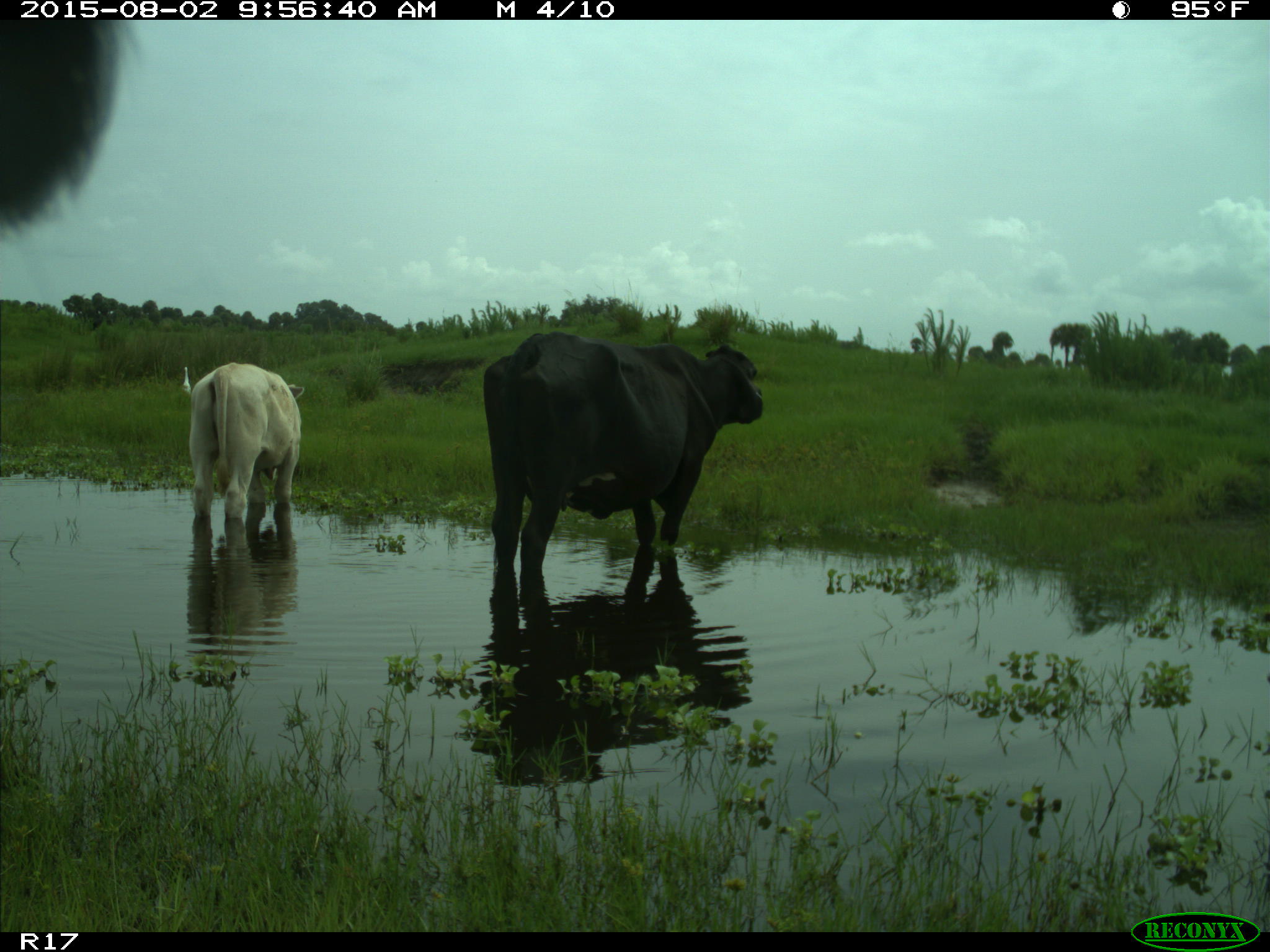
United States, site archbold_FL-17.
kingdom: Animalia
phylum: Chordata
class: Mammalia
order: Artiodactyla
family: Bovidae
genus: Bos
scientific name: Bos taurus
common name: domestic cow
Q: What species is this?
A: Bos taurus (domestic cow).